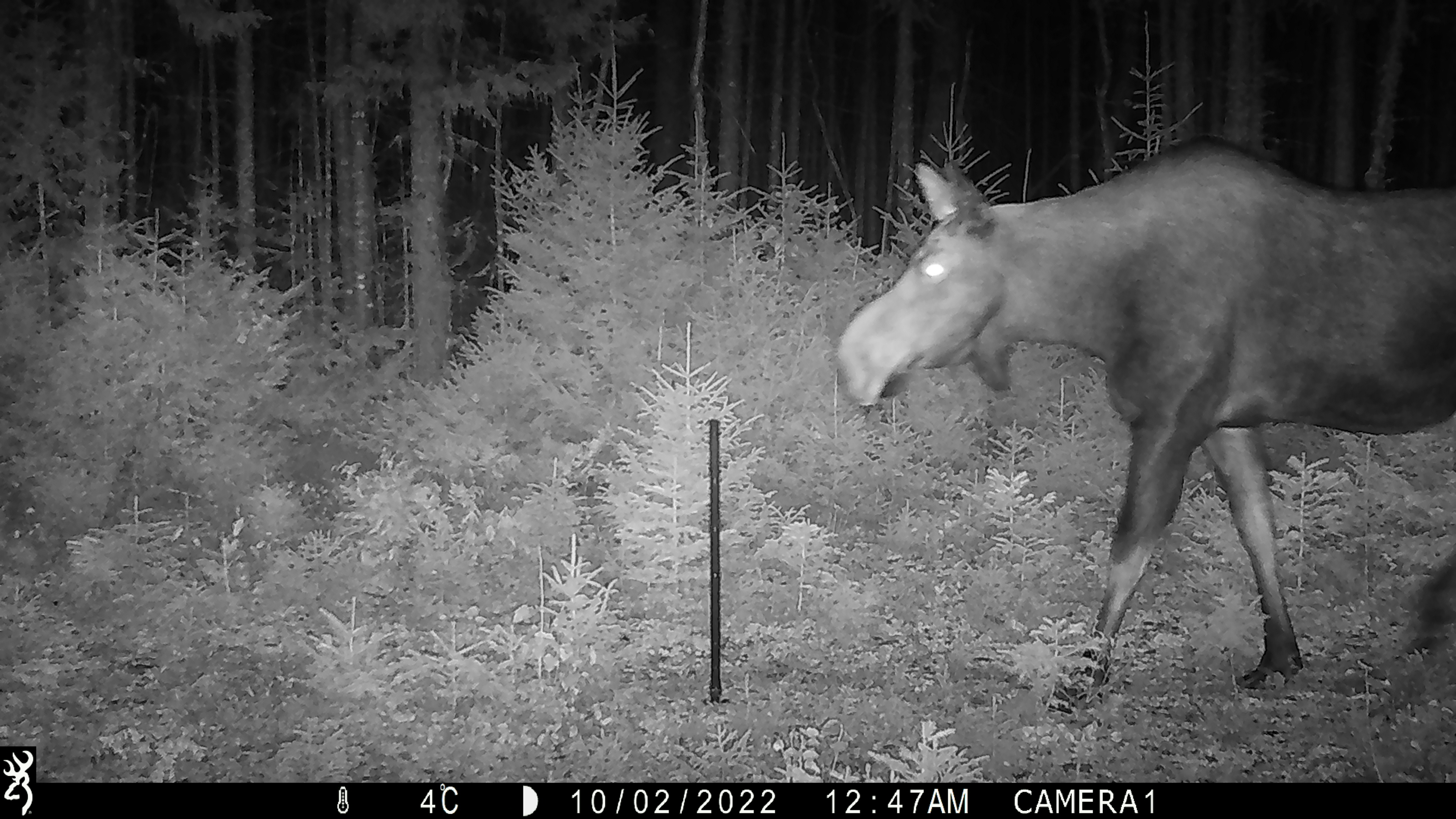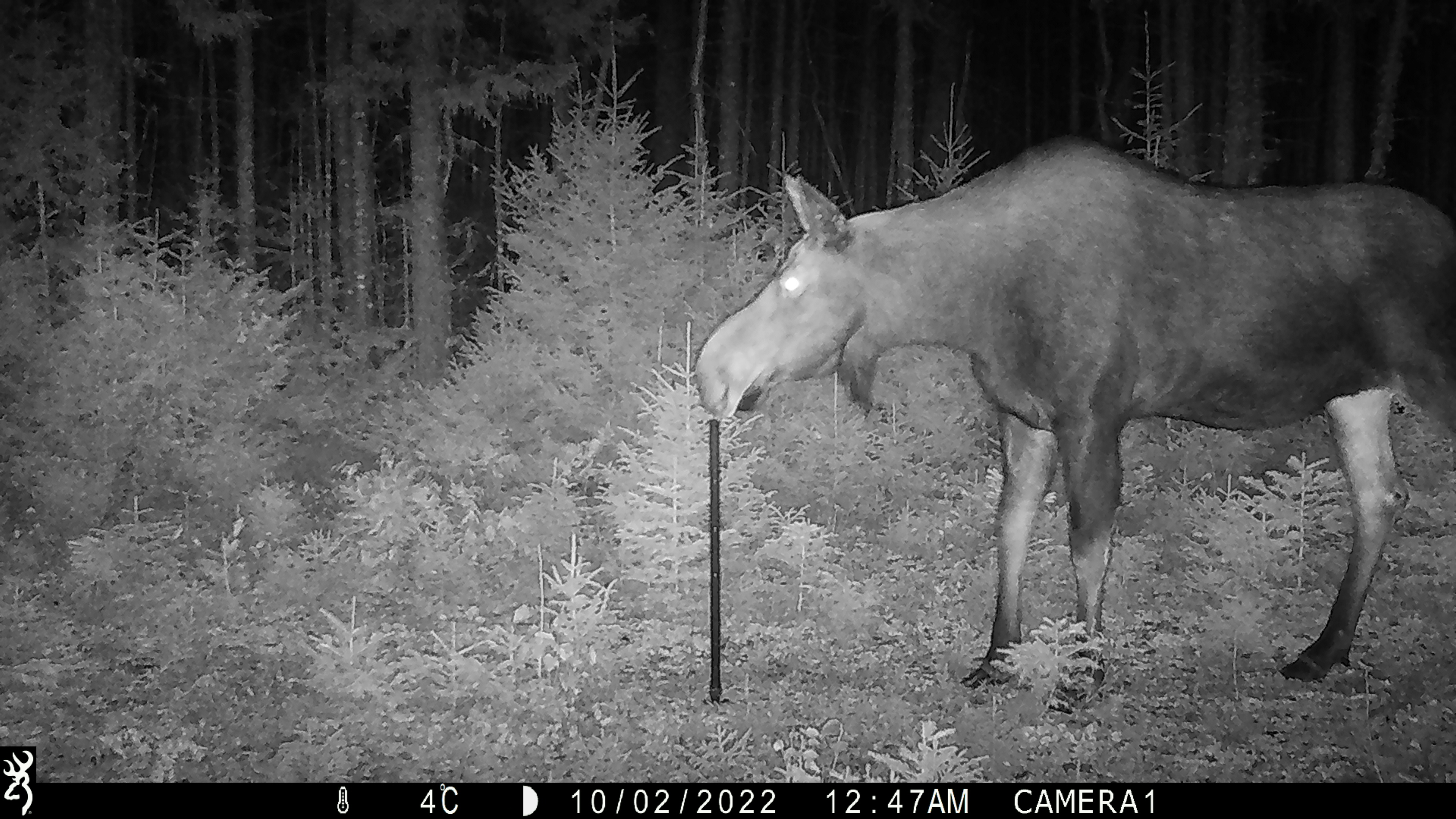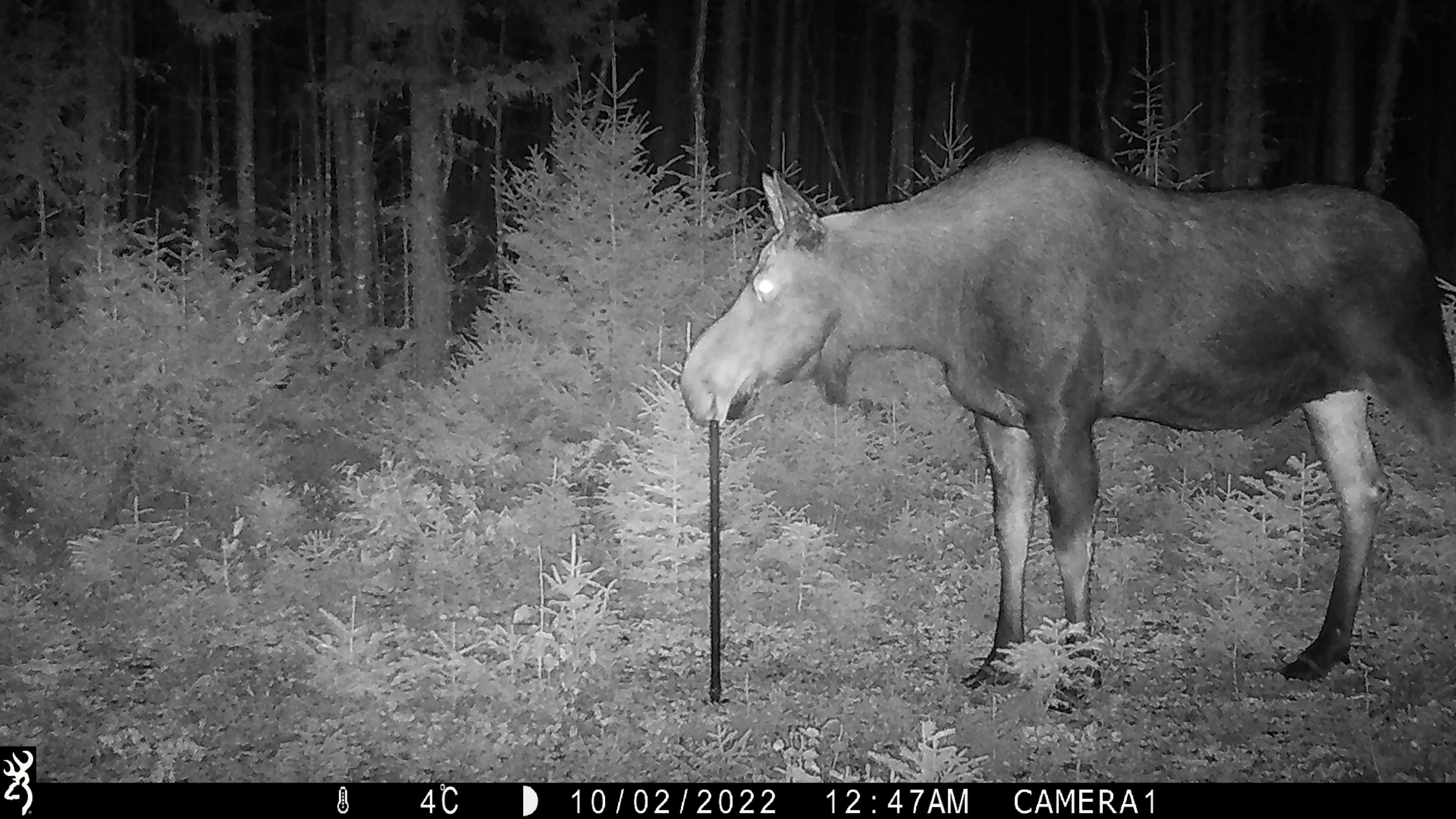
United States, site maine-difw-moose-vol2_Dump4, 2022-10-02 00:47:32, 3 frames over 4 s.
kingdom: Animalia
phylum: Chordata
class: Mammalia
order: Artiodactyla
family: Cervidae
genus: Alces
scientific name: Alces alces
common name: moose